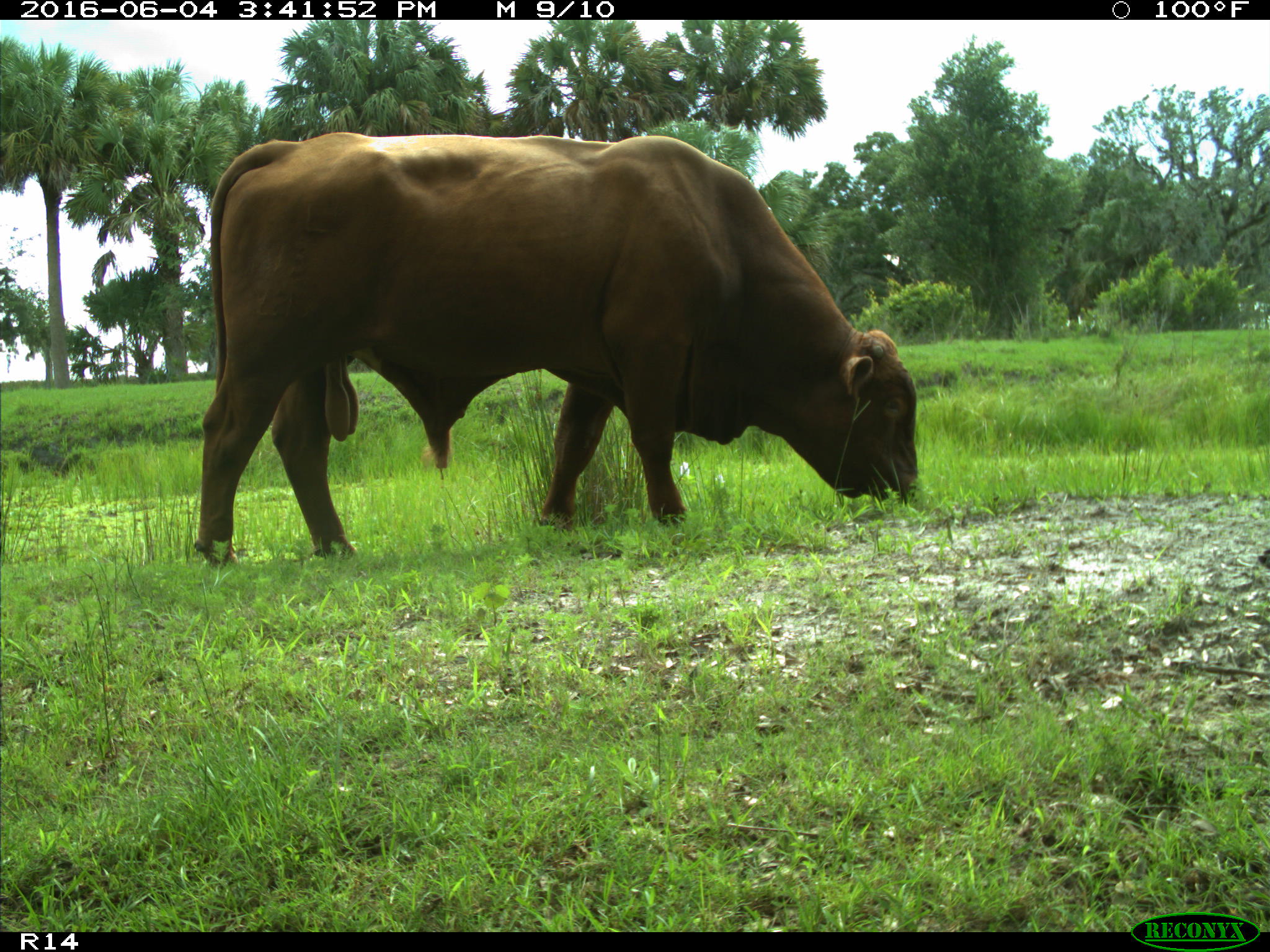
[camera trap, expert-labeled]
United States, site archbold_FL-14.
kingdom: Animalia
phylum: Chordata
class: Mammalia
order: Artiodactyla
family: Bovidae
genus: Bos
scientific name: Bos taurus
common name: domestic cow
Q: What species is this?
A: Bos taurus (domestic cow).